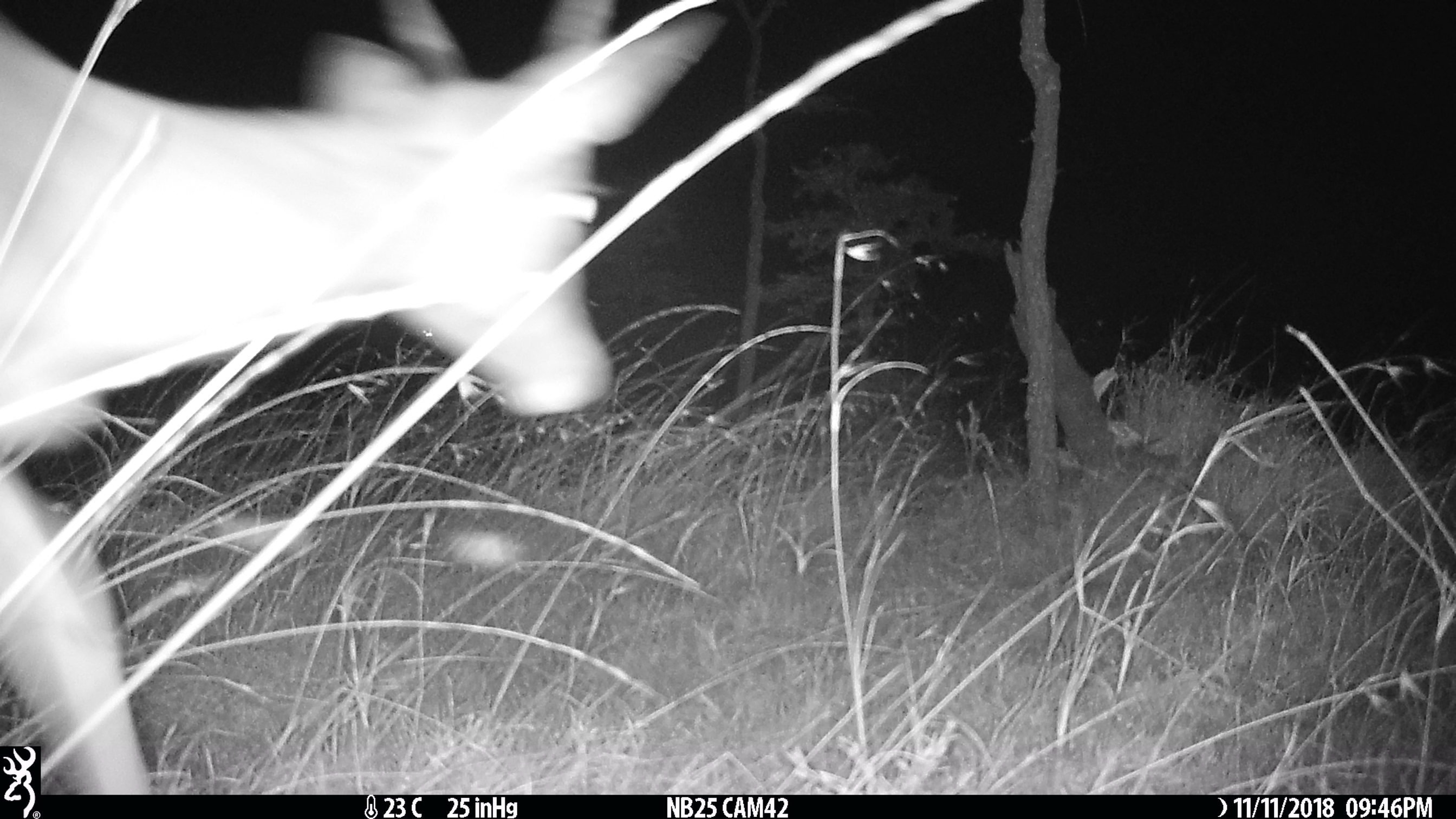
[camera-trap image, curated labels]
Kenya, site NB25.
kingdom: Animalia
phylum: Chordata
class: Mammalia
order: Artiodactyla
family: Bovidae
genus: Aepyceros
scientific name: Aepyceros melampus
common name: impala